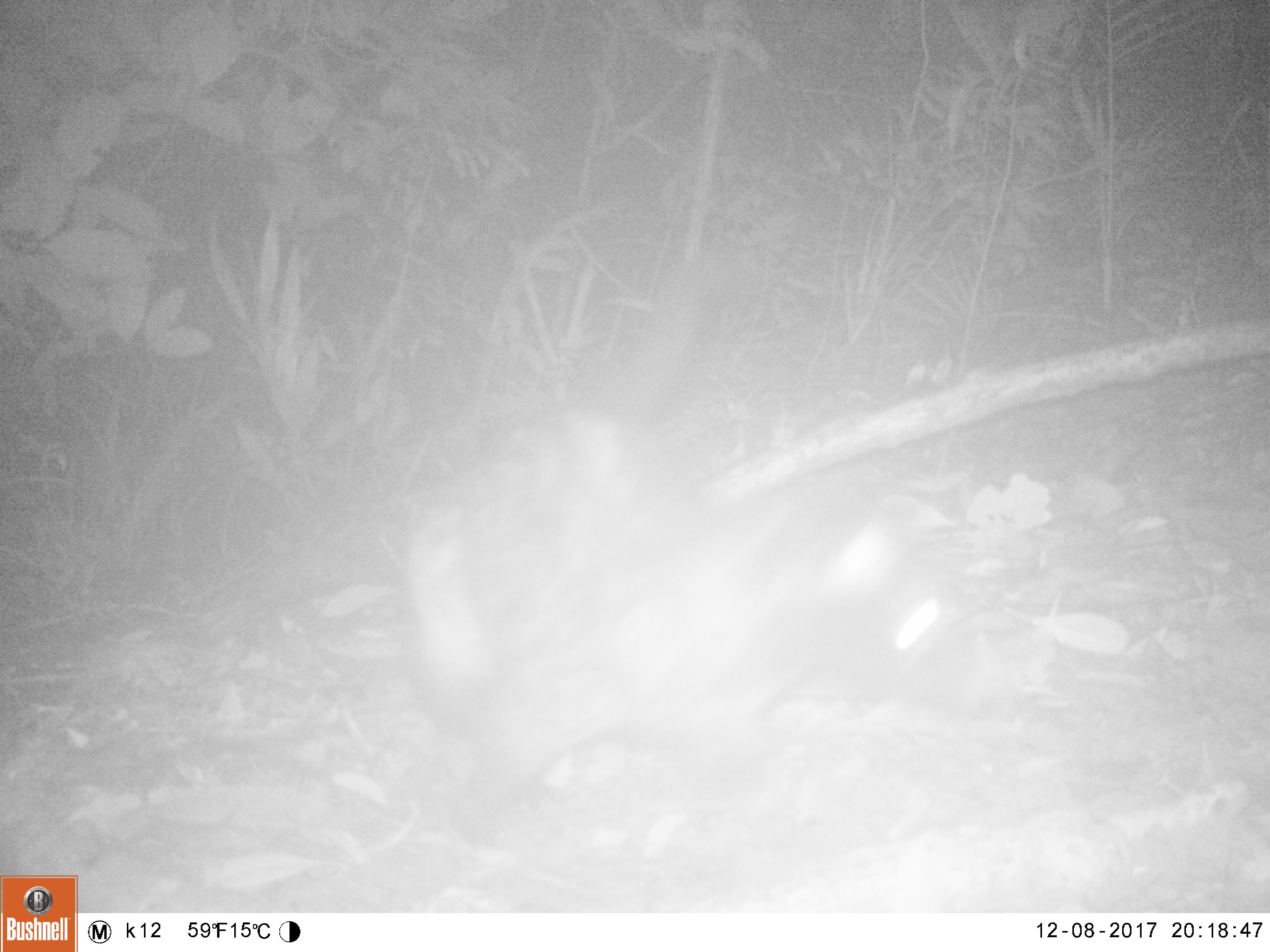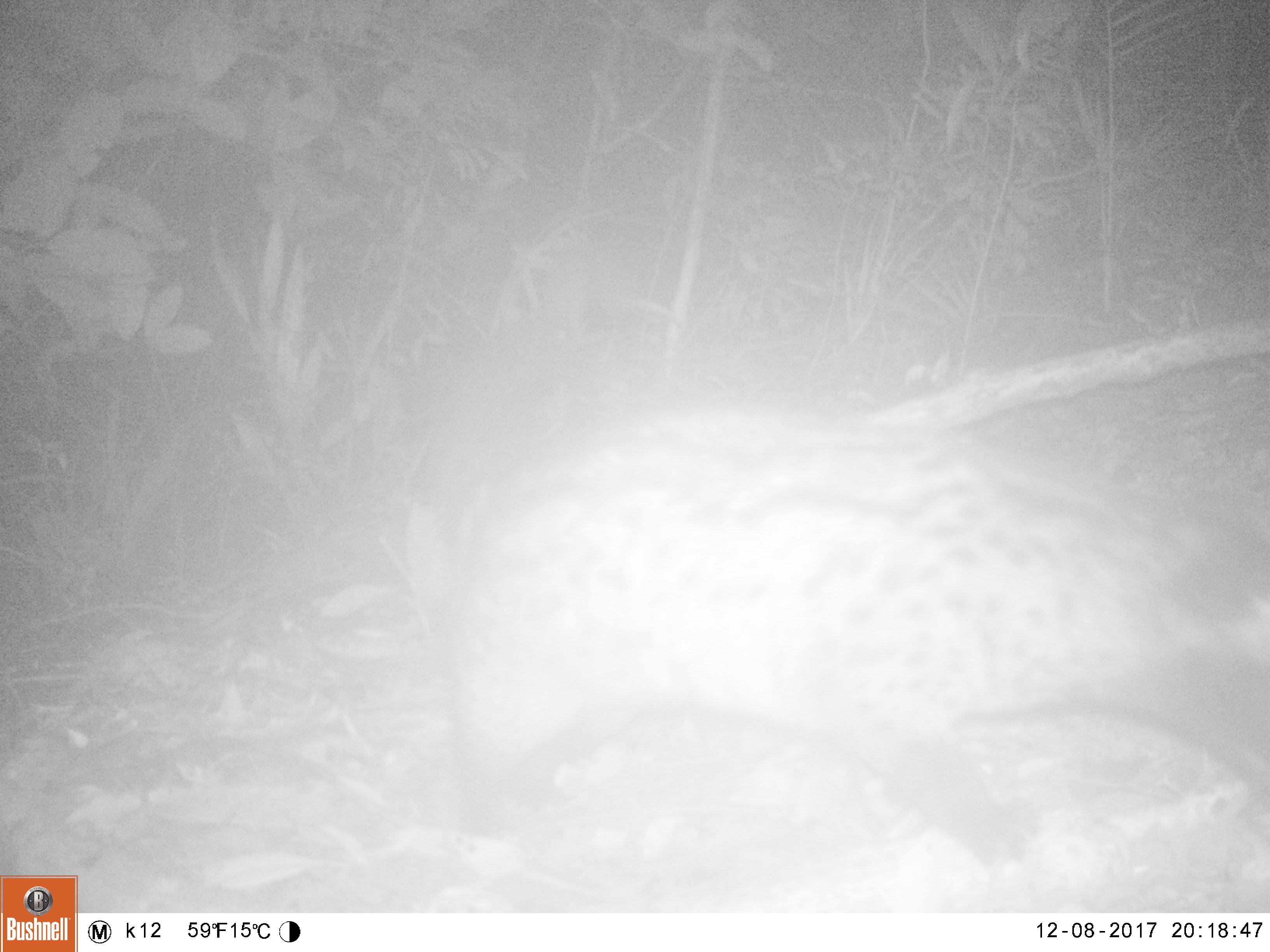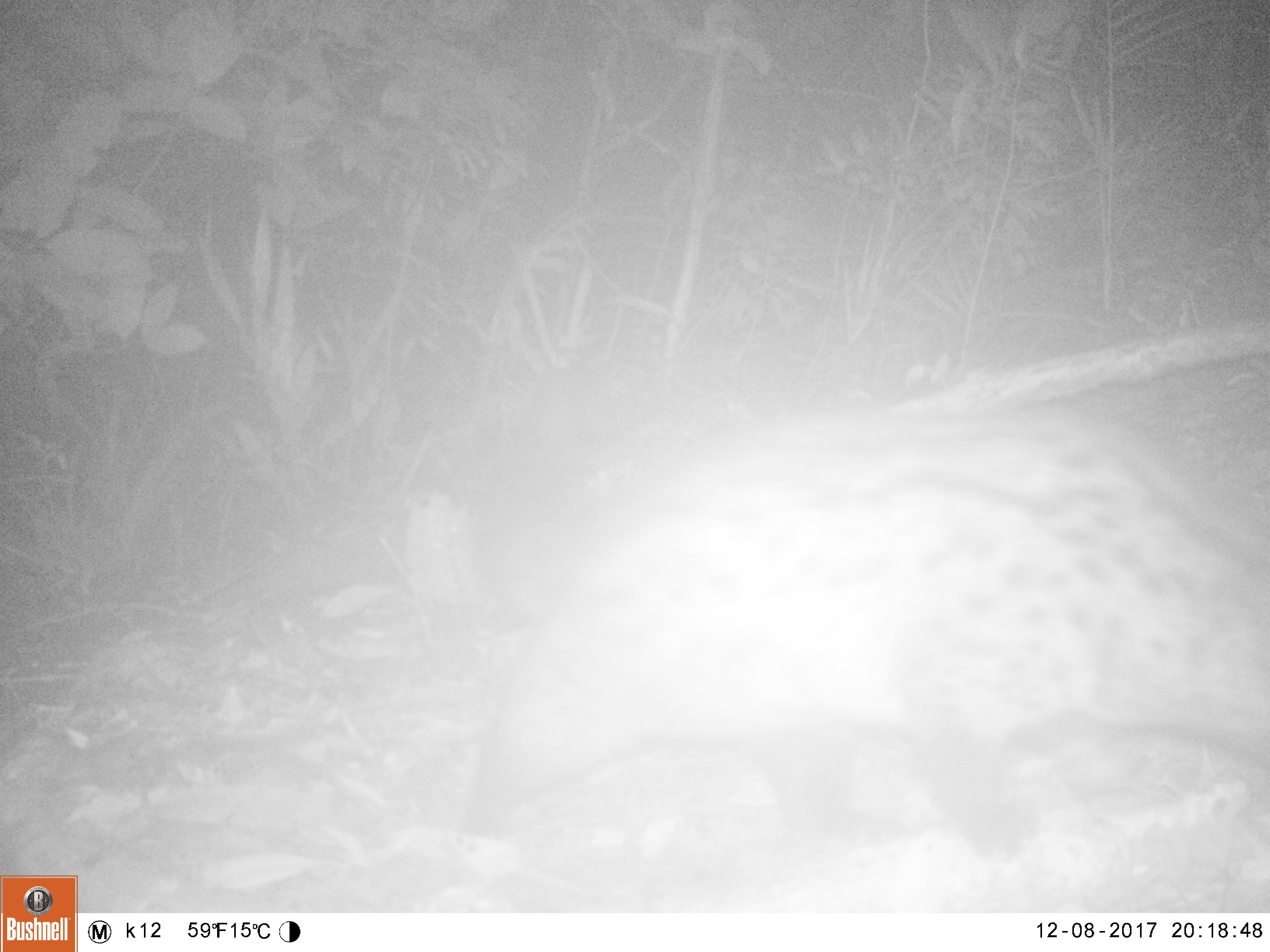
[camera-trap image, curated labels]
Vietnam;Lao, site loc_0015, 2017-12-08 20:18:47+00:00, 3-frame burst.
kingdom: Animalia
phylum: Chordata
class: Mammalia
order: Carnivora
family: Viverridae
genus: Paradoxurus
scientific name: Paradoxurus hermaphroditus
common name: common palm civet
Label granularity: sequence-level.